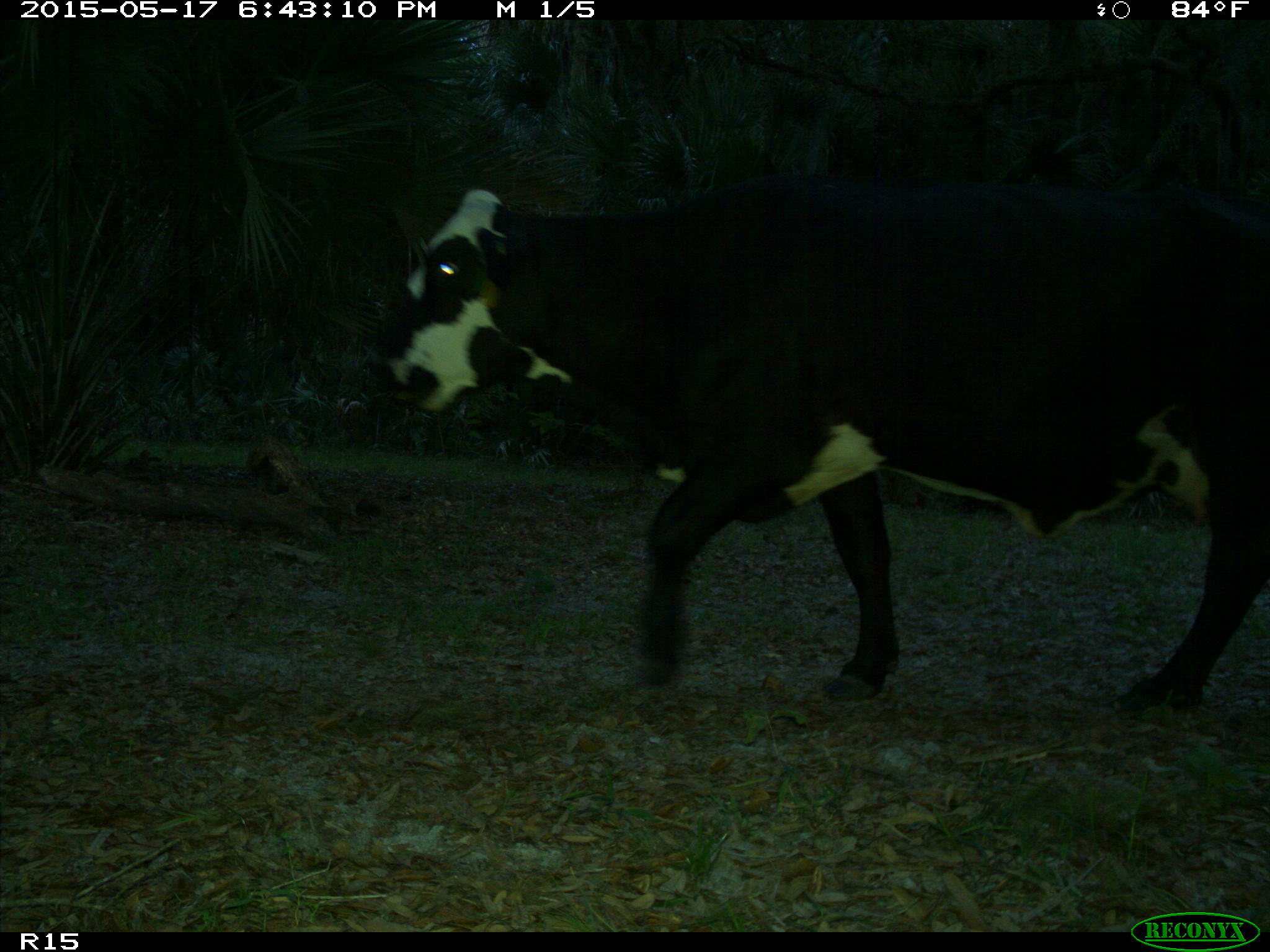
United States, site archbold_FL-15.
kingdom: Animalia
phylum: Chordata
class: Mammalia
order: Artiodactyla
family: Bovidae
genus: Bos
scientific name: Bos taurus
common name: domestic cow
Bos taurus (domestic cow).